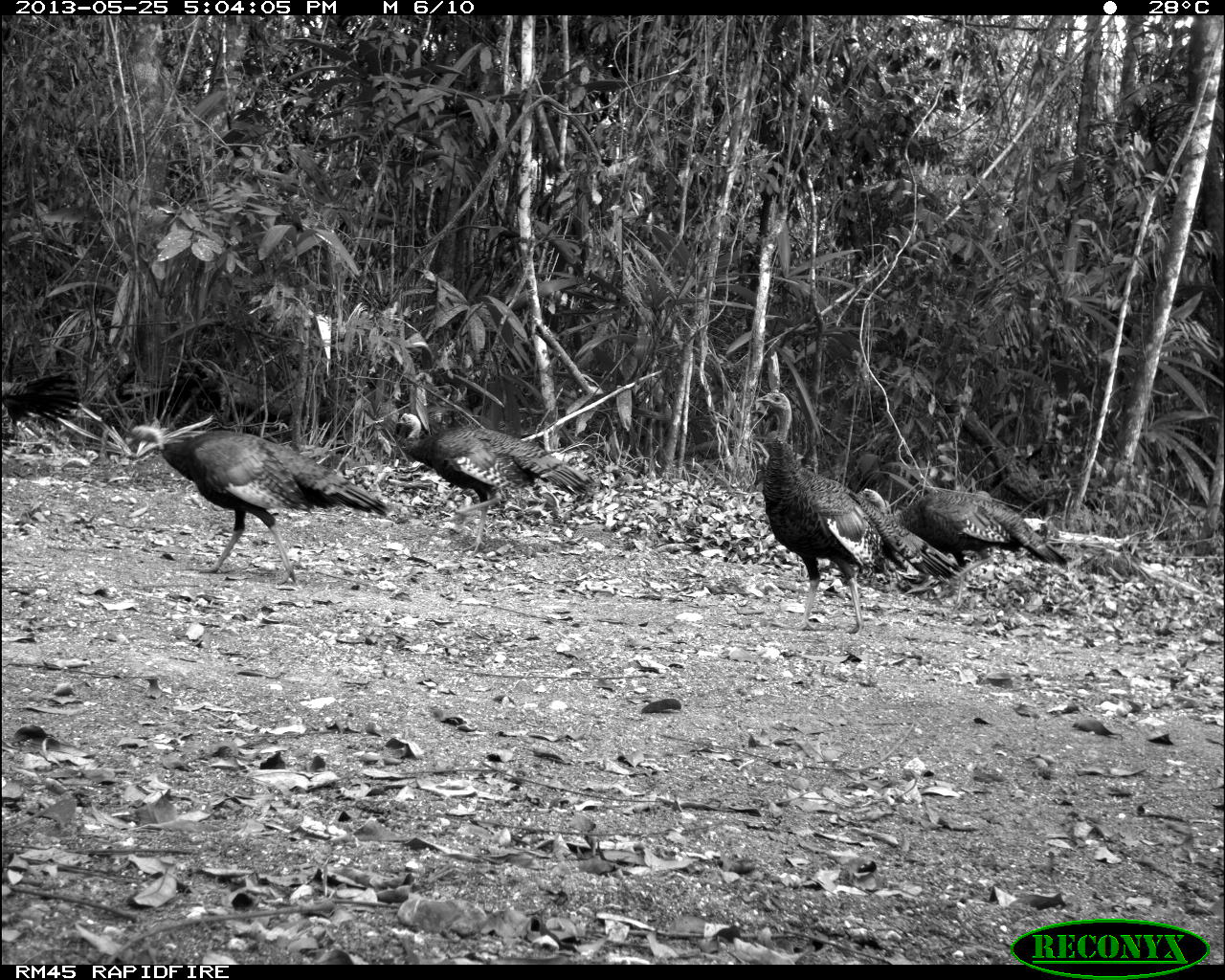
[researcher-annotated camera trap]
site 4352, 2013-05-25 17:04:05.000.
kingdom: Animalia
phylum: Chordata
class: Aves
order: Galliformes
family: Phasianidae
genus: Meleagris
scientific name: Meleagris ocellata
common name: ocellated turkey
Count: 4.